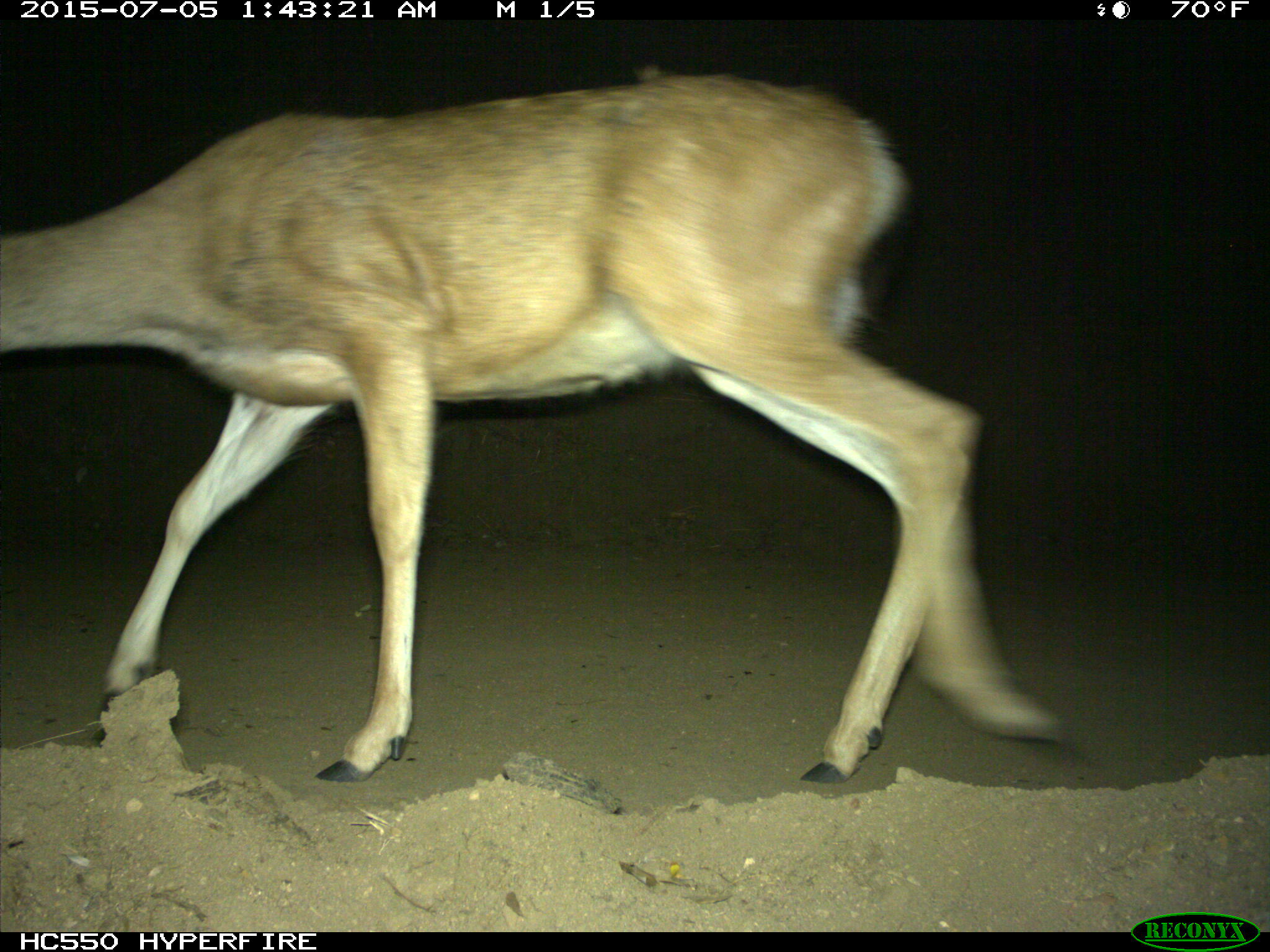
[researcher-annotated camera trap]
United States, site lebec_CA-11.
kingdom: Animalia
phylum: Chordata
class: Mammalia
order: Artiodactyla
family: Cervidae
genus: Odocoileus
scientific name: Odocoileus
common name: deer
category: unidentified deer